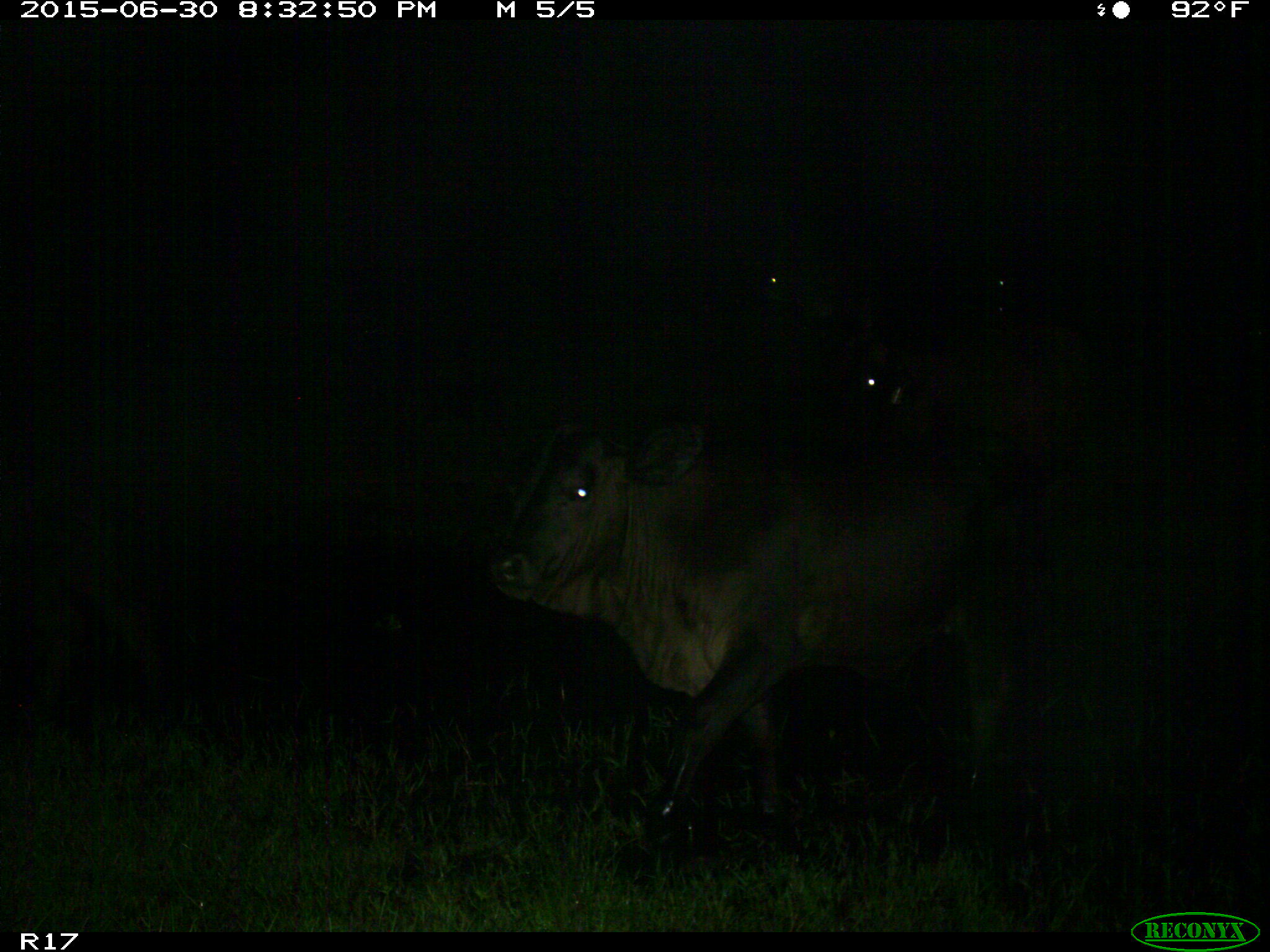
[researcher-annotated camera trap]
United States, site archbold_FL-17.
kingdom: Animalia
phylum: Chordata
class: Mammalia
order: Artiodactyla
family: Bovidae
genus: Bos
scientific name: Bos taurus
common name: domestic cow